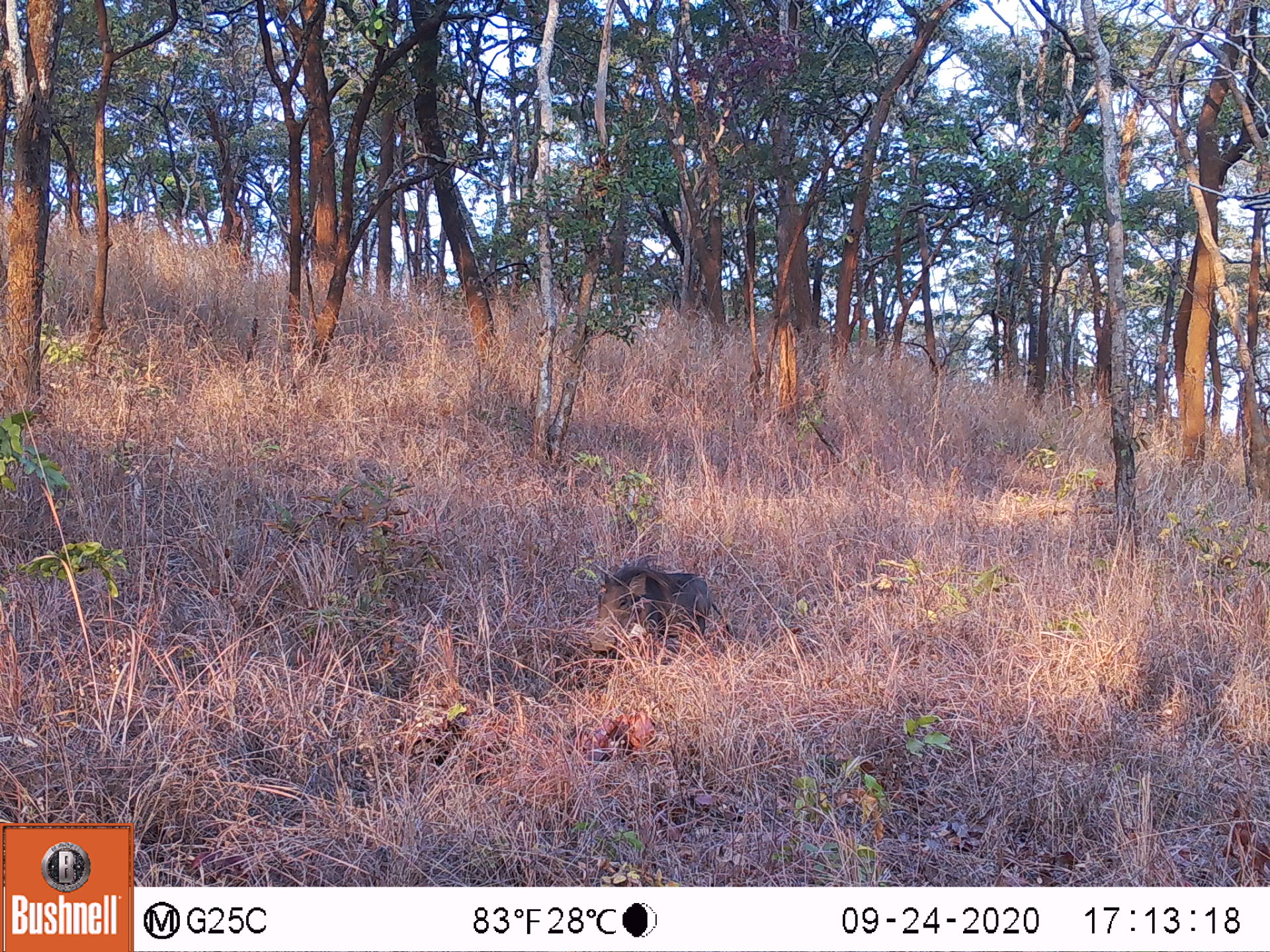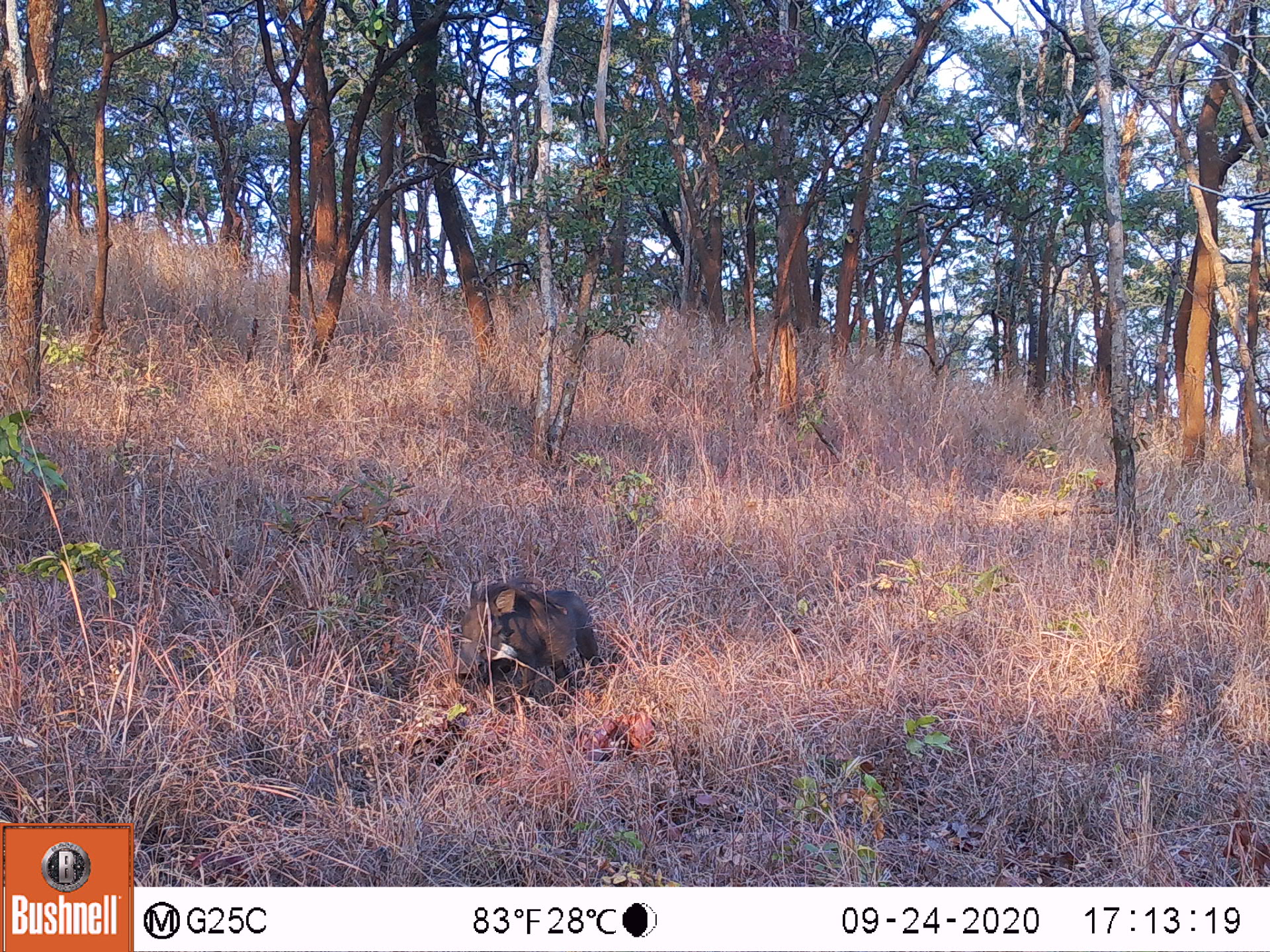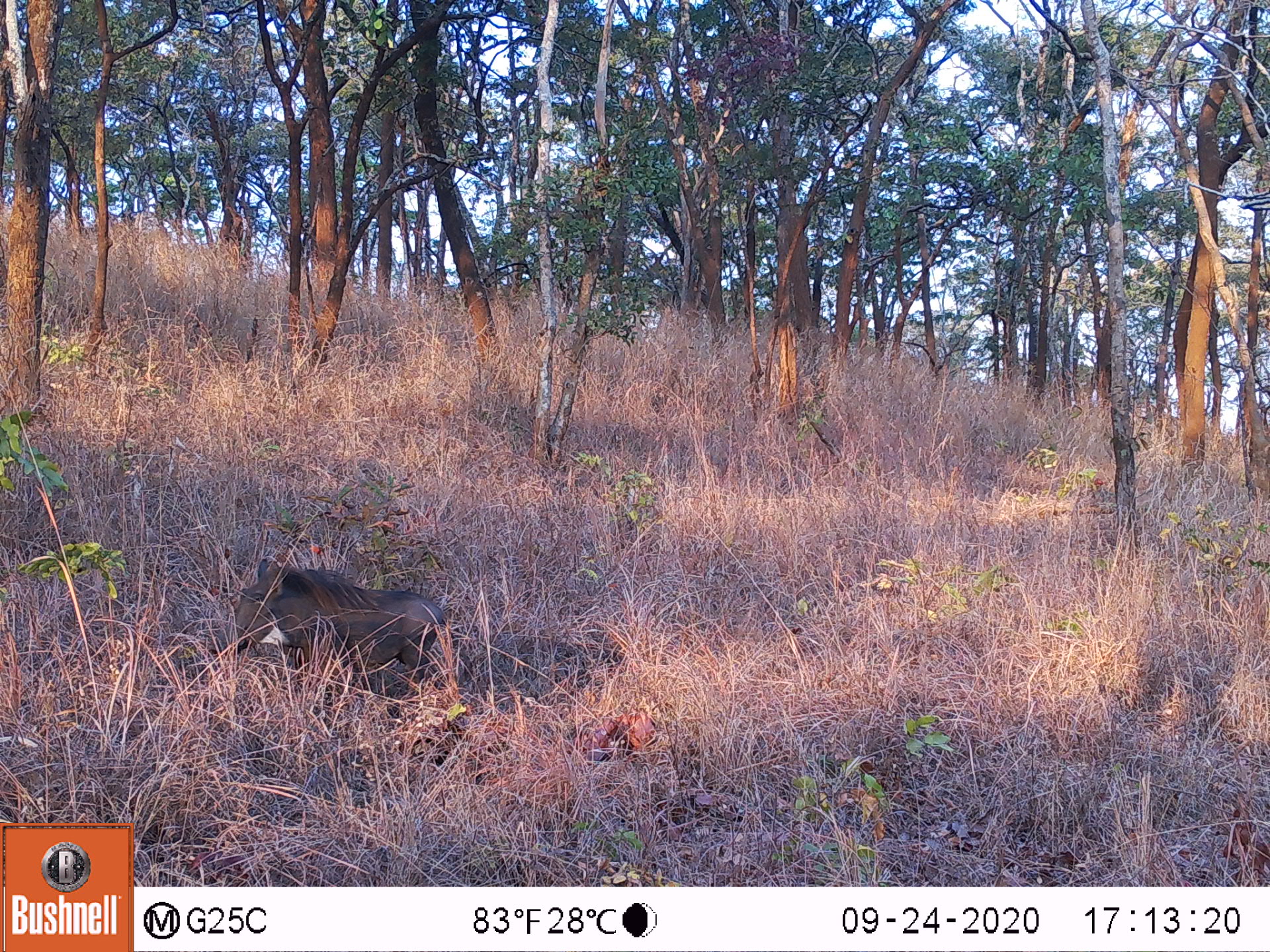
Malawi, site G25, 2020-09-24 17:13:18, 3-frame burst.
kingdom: Animalia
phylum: Chordata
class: Mammalia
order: Artiodactyla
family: Suidae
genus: Phacochoerus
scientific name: Phacochoerus africanus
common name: common warthog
Common warthog (Phacochoerus africanus), count 1.